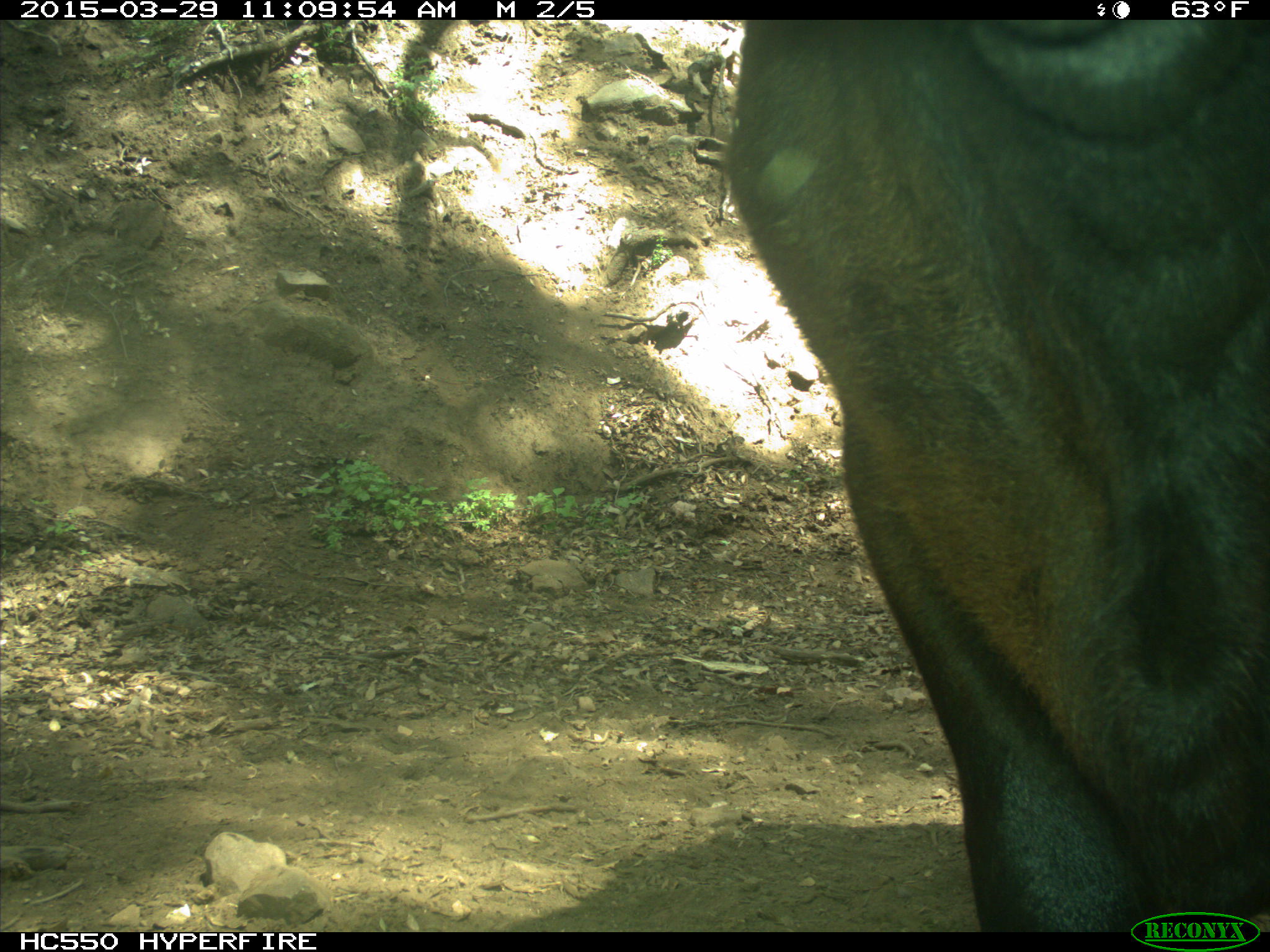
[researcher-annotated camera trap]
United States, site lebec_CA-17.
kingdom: Animalia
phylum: Chordata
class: Mammalia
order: Artiodactyla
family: Bovidae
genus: Bos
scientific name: Bos taurus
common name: domestic cow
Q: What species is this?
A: Bos taurus (domestic cow).